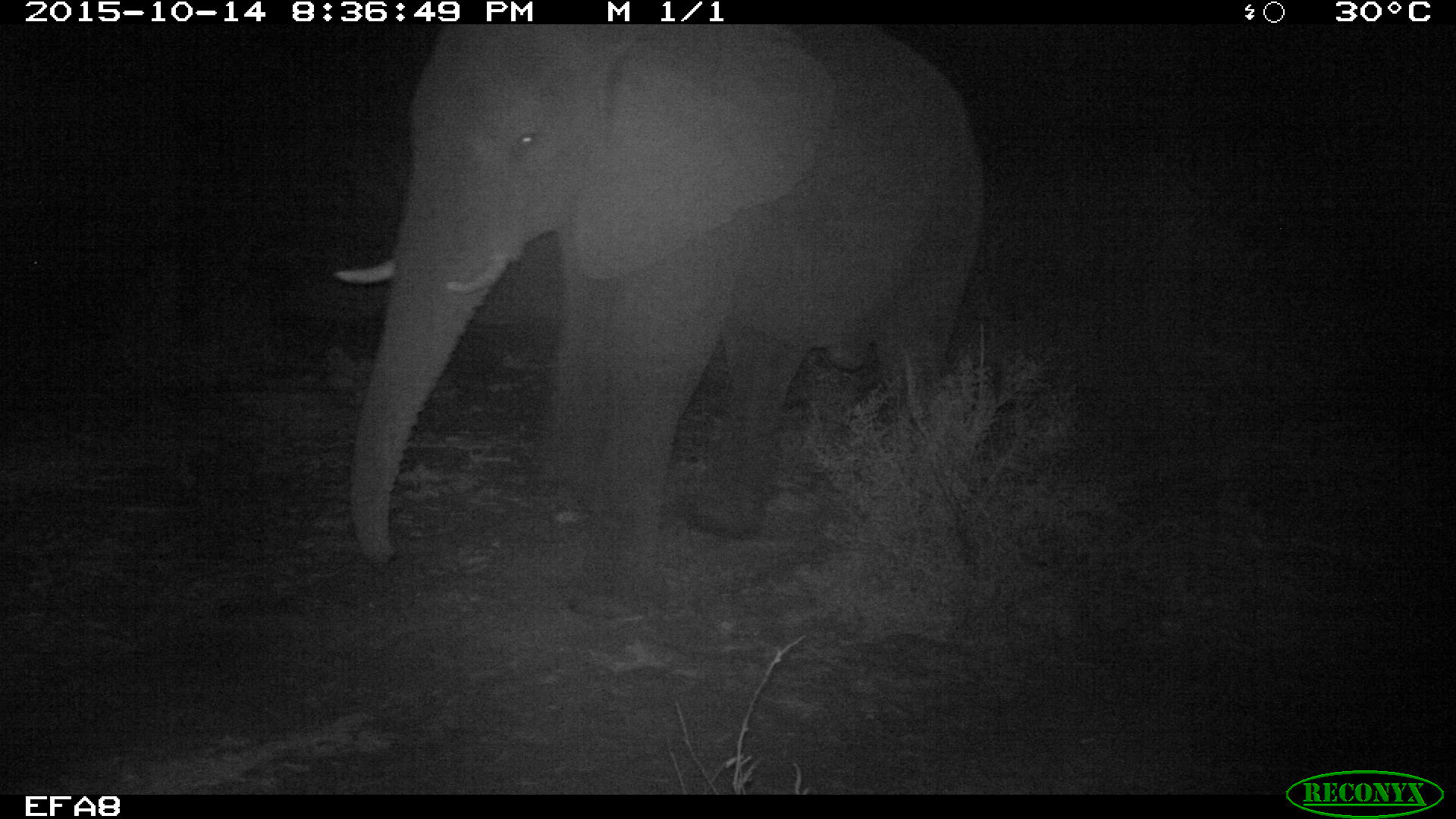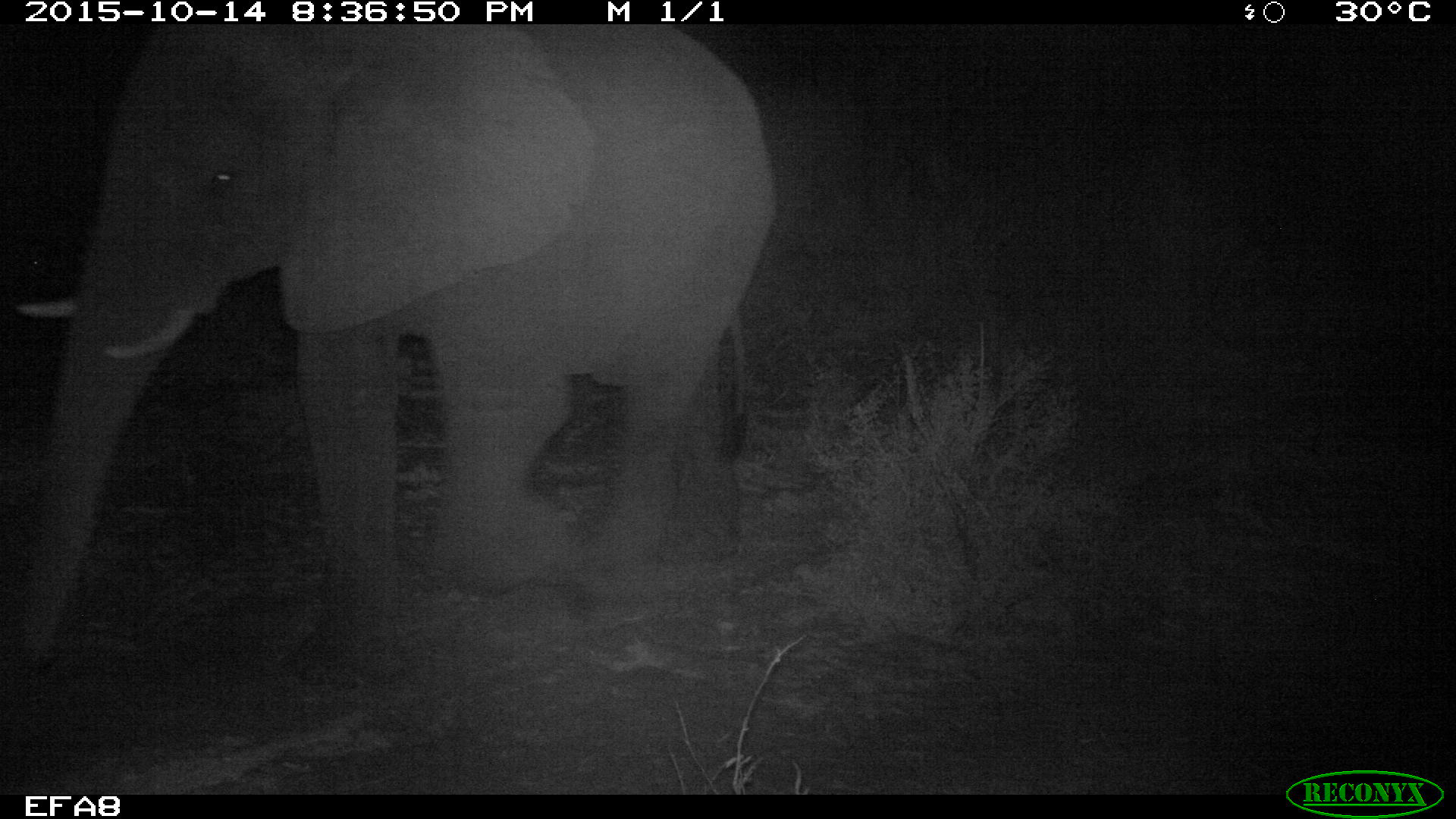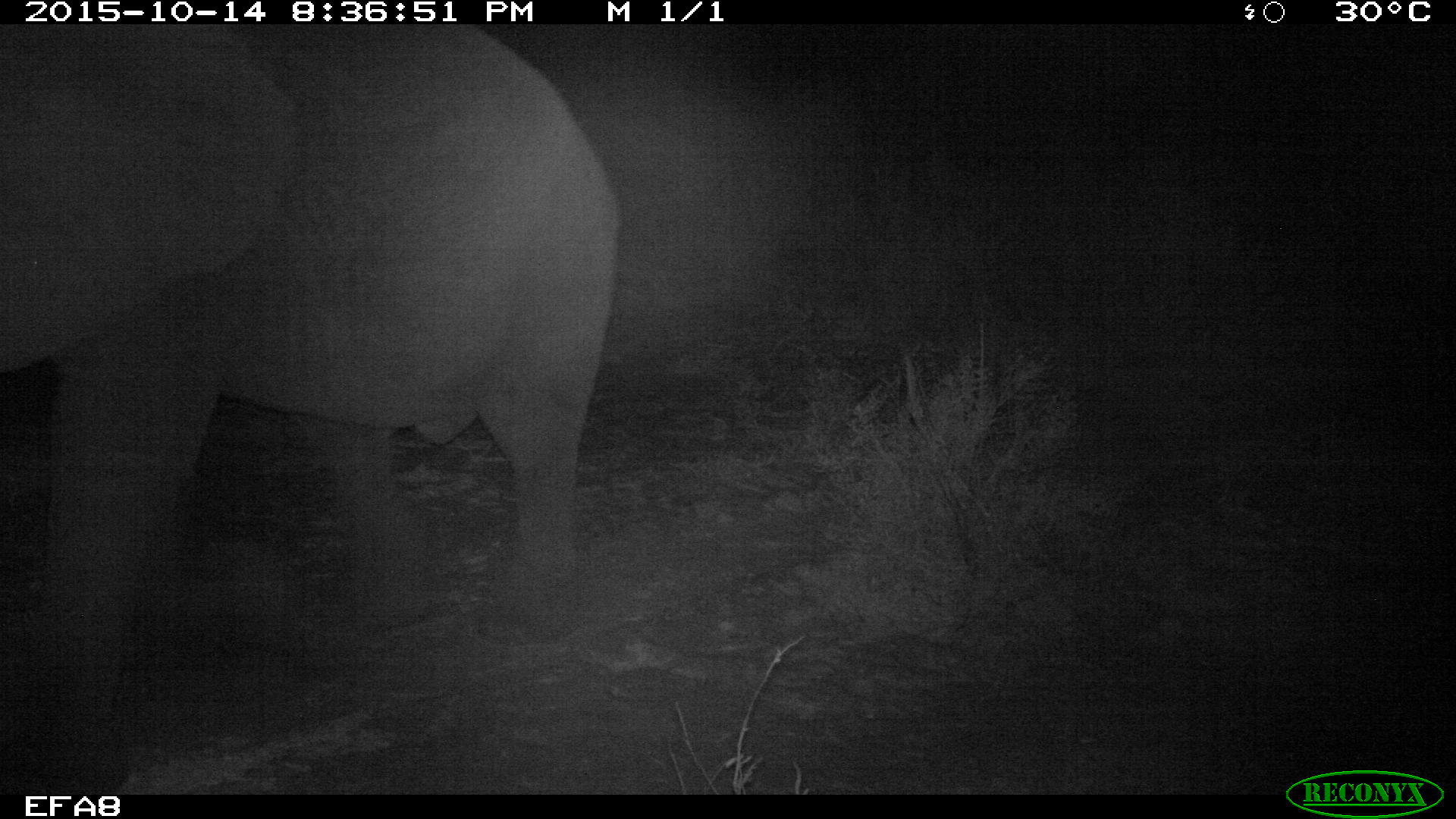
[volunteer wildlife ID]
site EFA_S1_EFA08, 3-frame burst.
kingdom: Animalia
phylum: Chordata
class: Mammalia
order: Proboscidea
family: Elephantidae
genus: Loxodonta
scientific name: Loxodonta africana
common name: african bush elephant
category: elephant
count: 1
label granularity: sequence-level